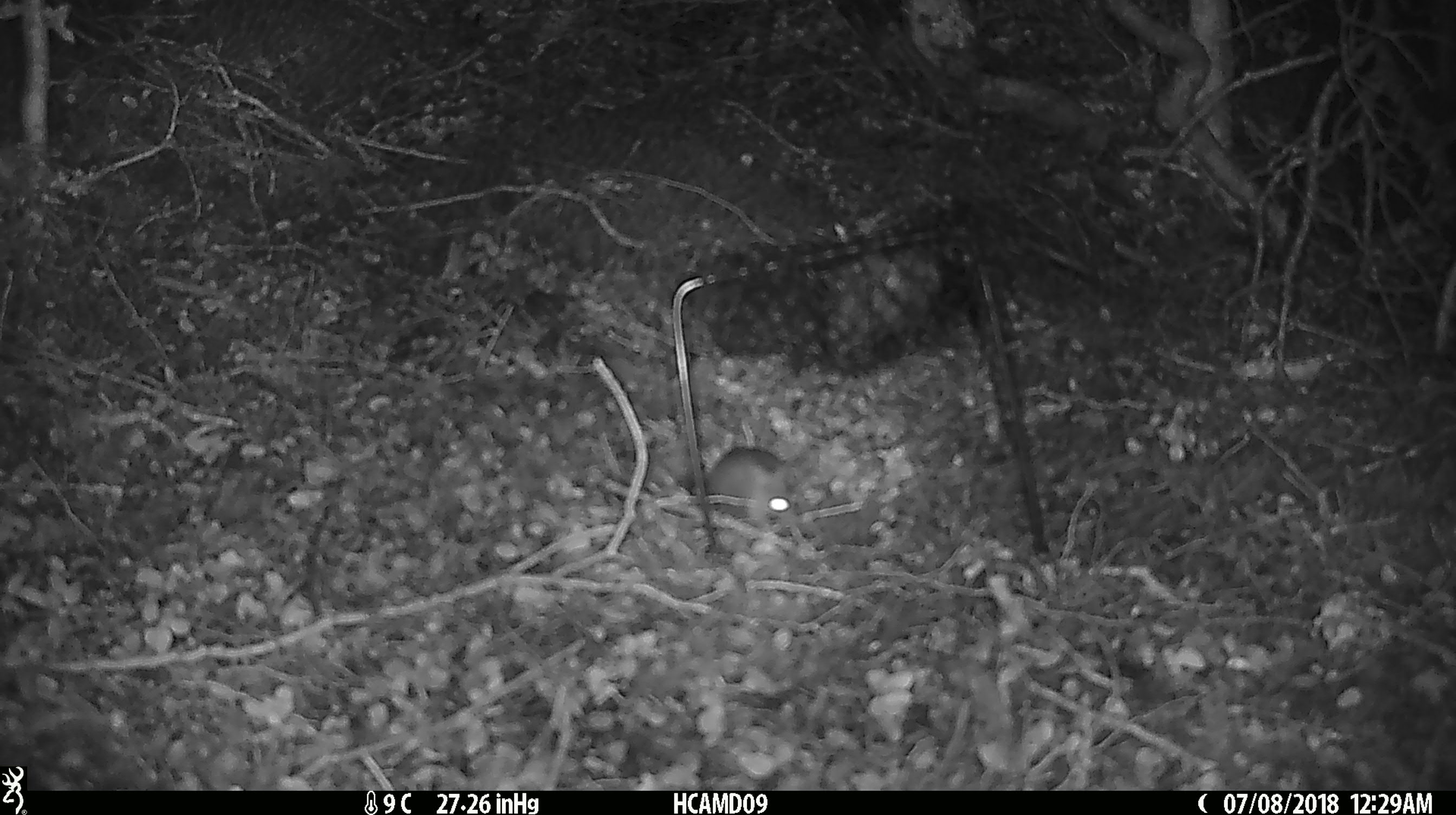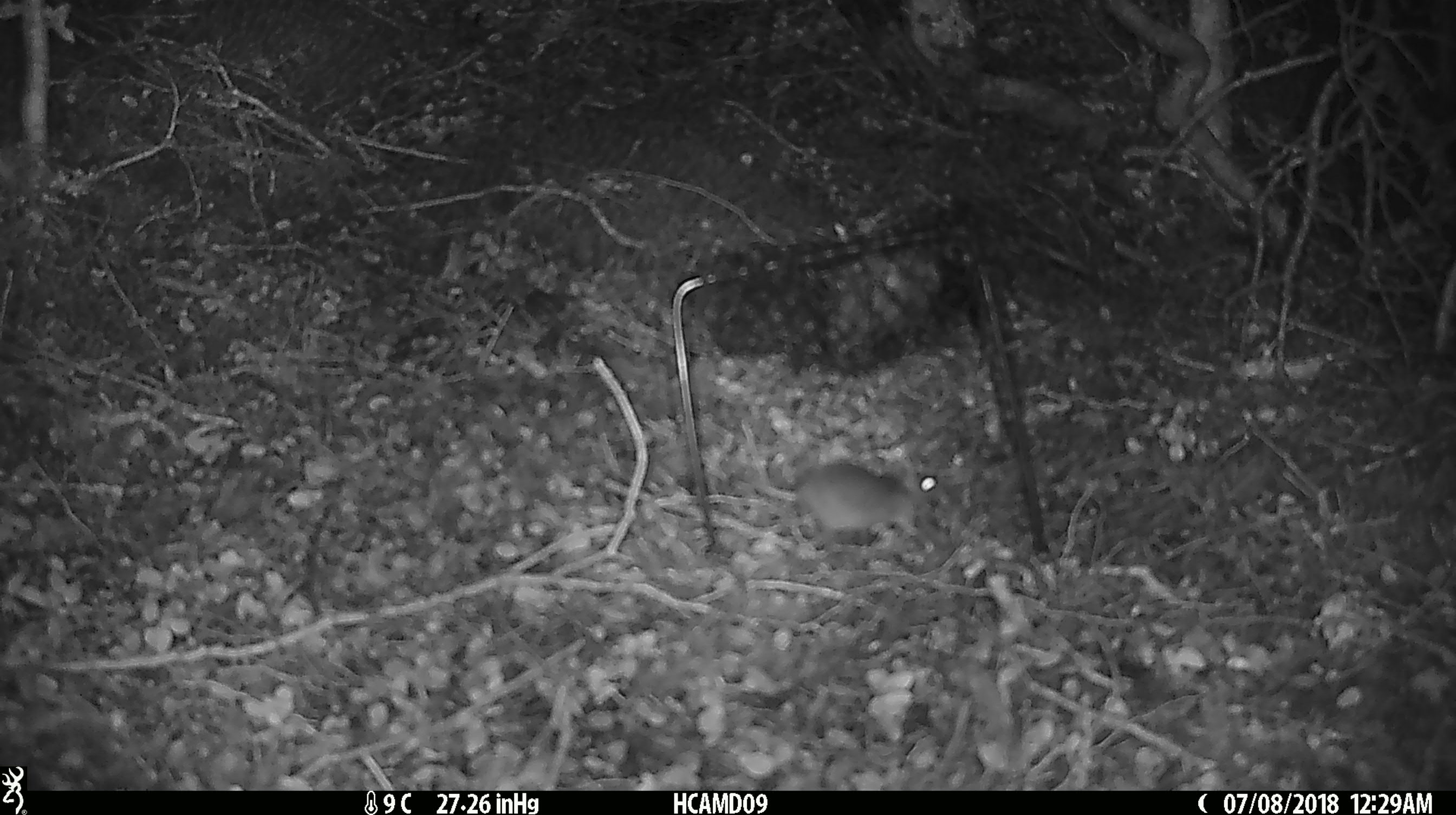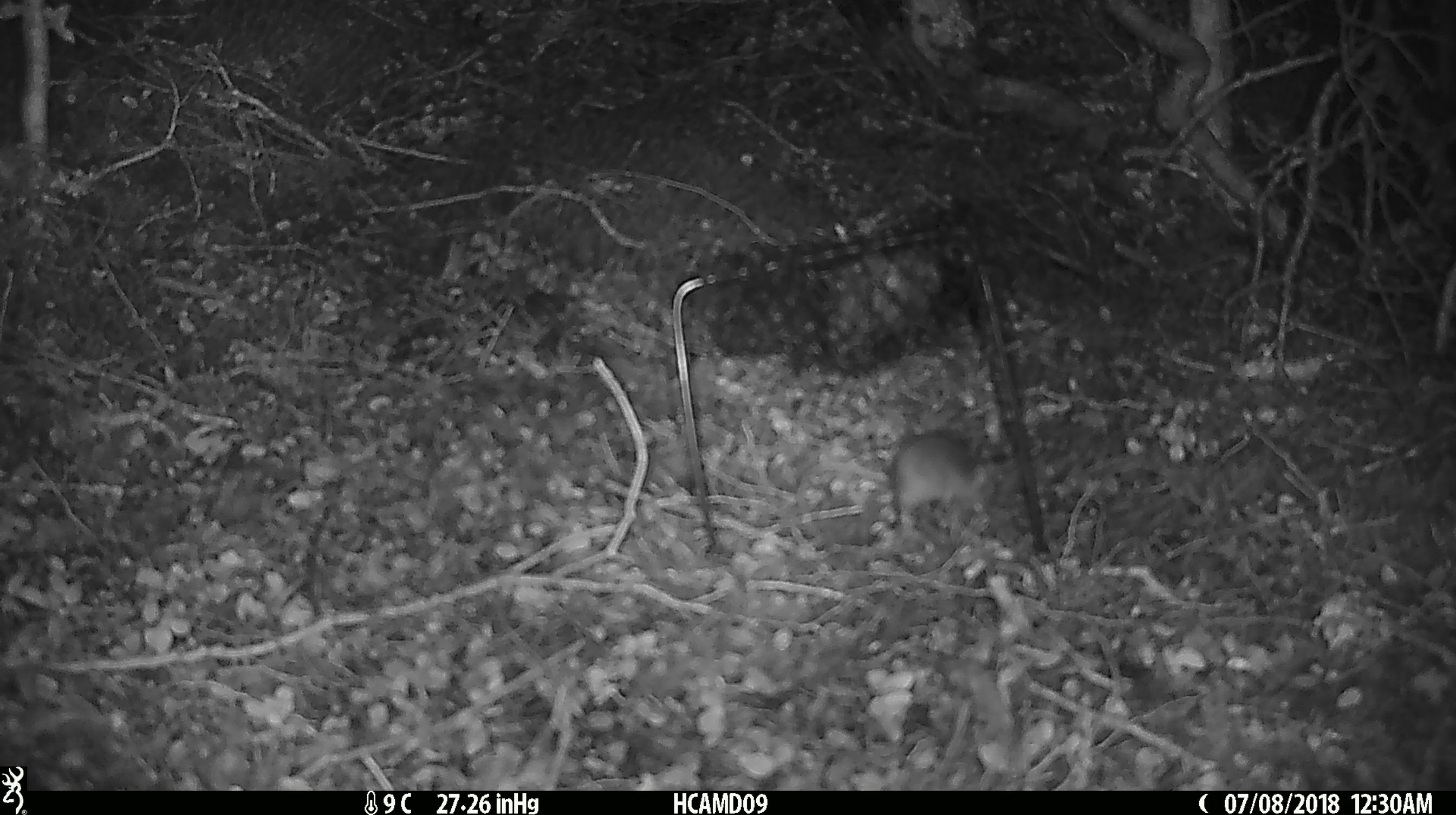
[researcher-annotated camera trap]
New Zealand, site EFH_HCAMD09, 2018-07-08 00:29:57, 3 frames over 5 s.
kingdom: Animalia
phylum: Chordata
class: Mammalia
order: Rodentia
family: Muridae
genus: Mus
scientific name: Mus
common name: mouse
Mouse (Mus).